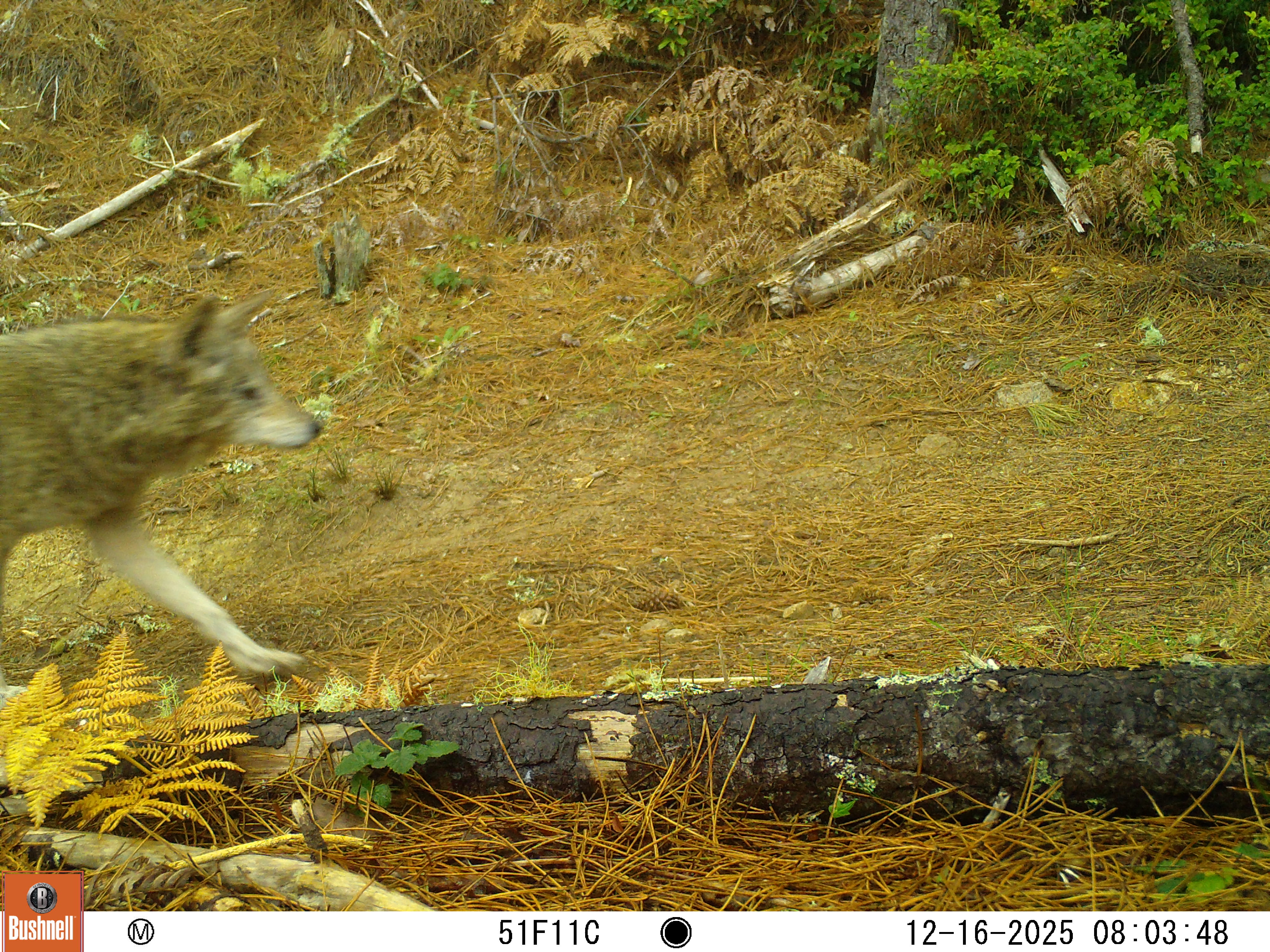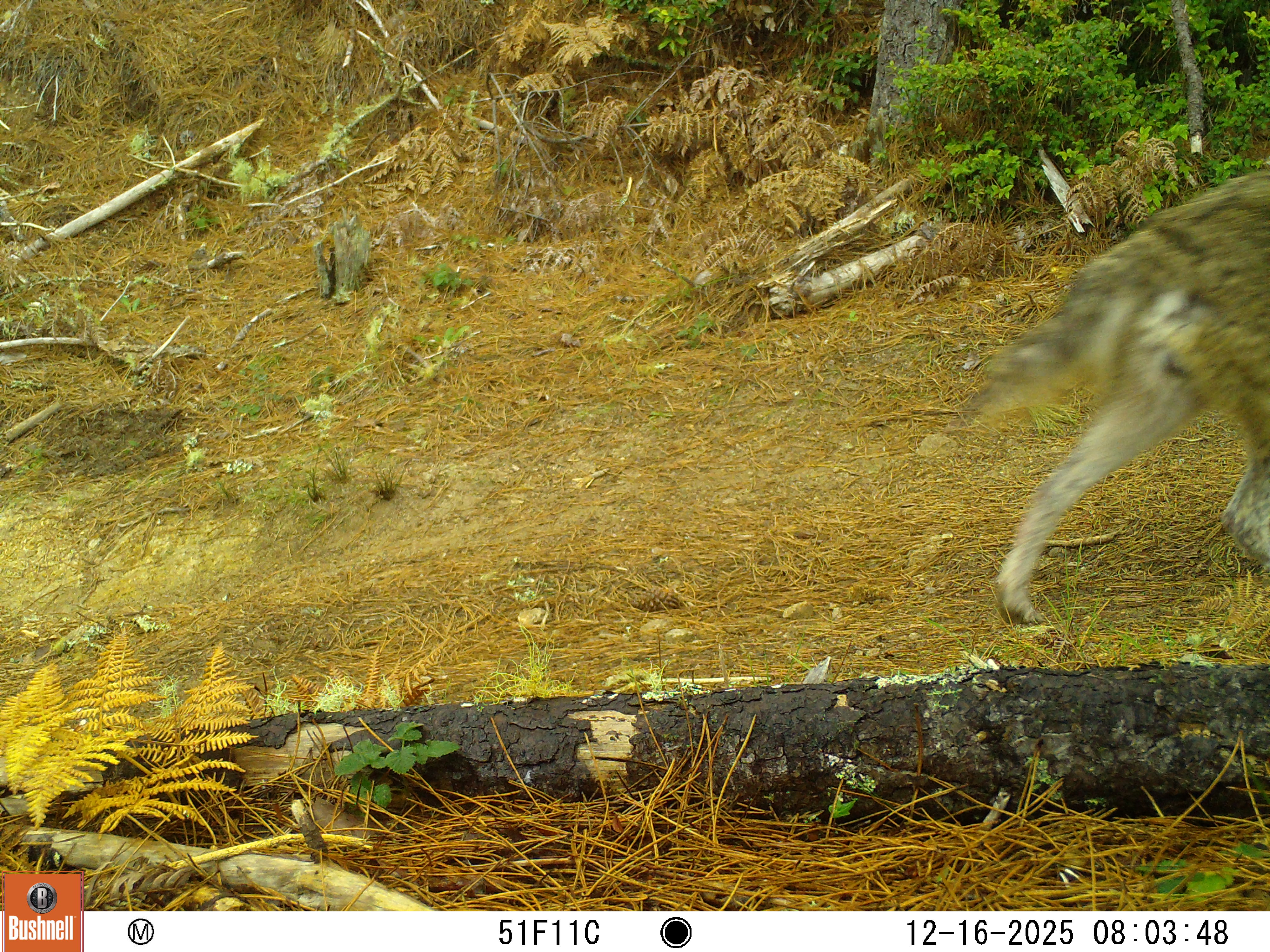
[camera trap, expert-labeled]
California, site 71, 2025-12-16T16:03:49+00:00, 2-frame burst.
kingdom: Animalia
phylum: Chordata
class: Mammalia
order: Carnivora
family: Canidae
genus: Canis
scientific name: Canis latrans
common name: coyote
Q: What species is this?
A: Coyote (Canis latrans).